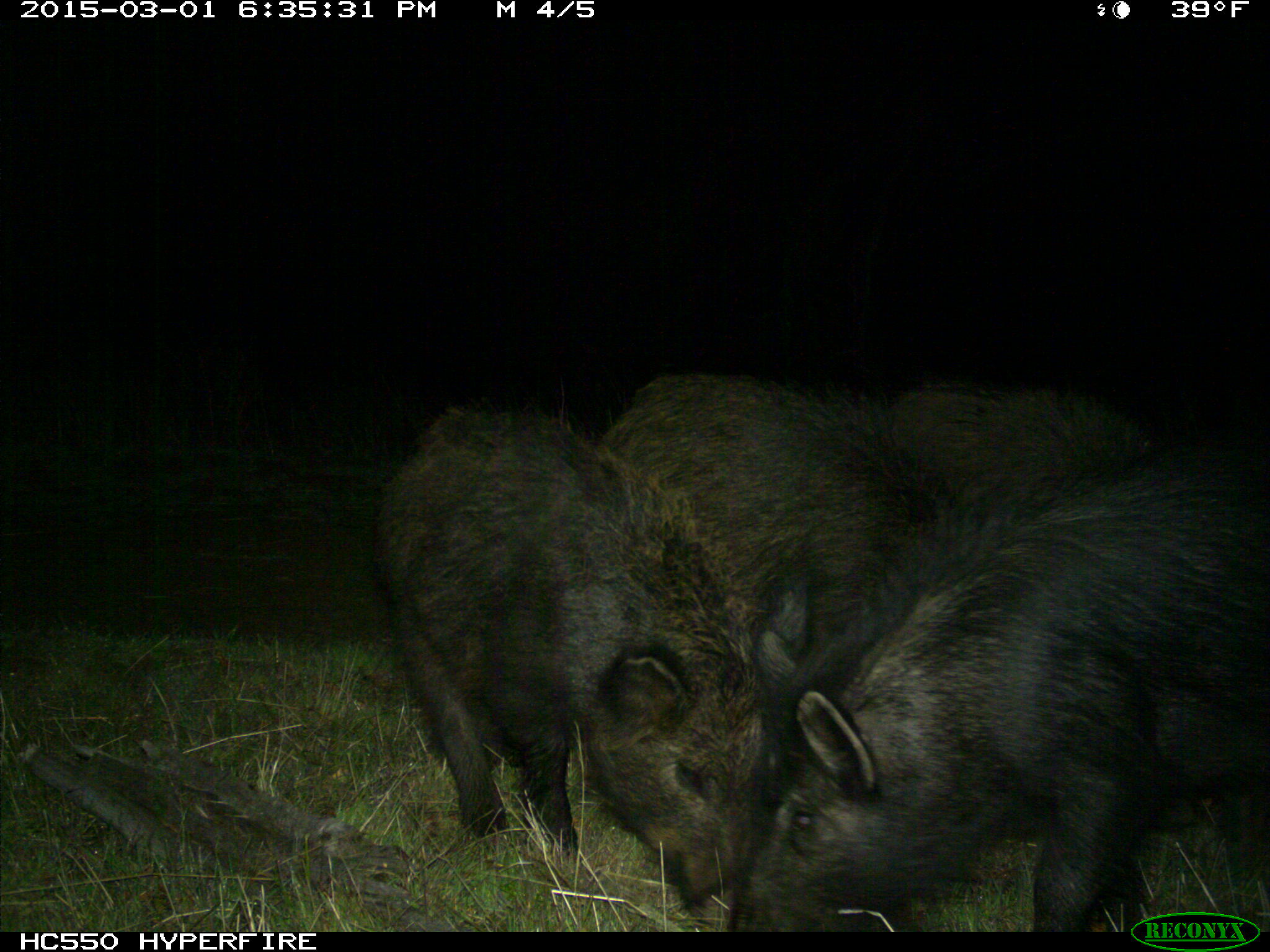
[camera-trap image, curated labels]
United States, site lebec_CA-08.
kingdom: Animalia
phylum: Chordata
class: Mammalia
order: Artiodactyla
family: Suidae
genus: Sus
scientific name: Sus scrofa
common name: wild boar